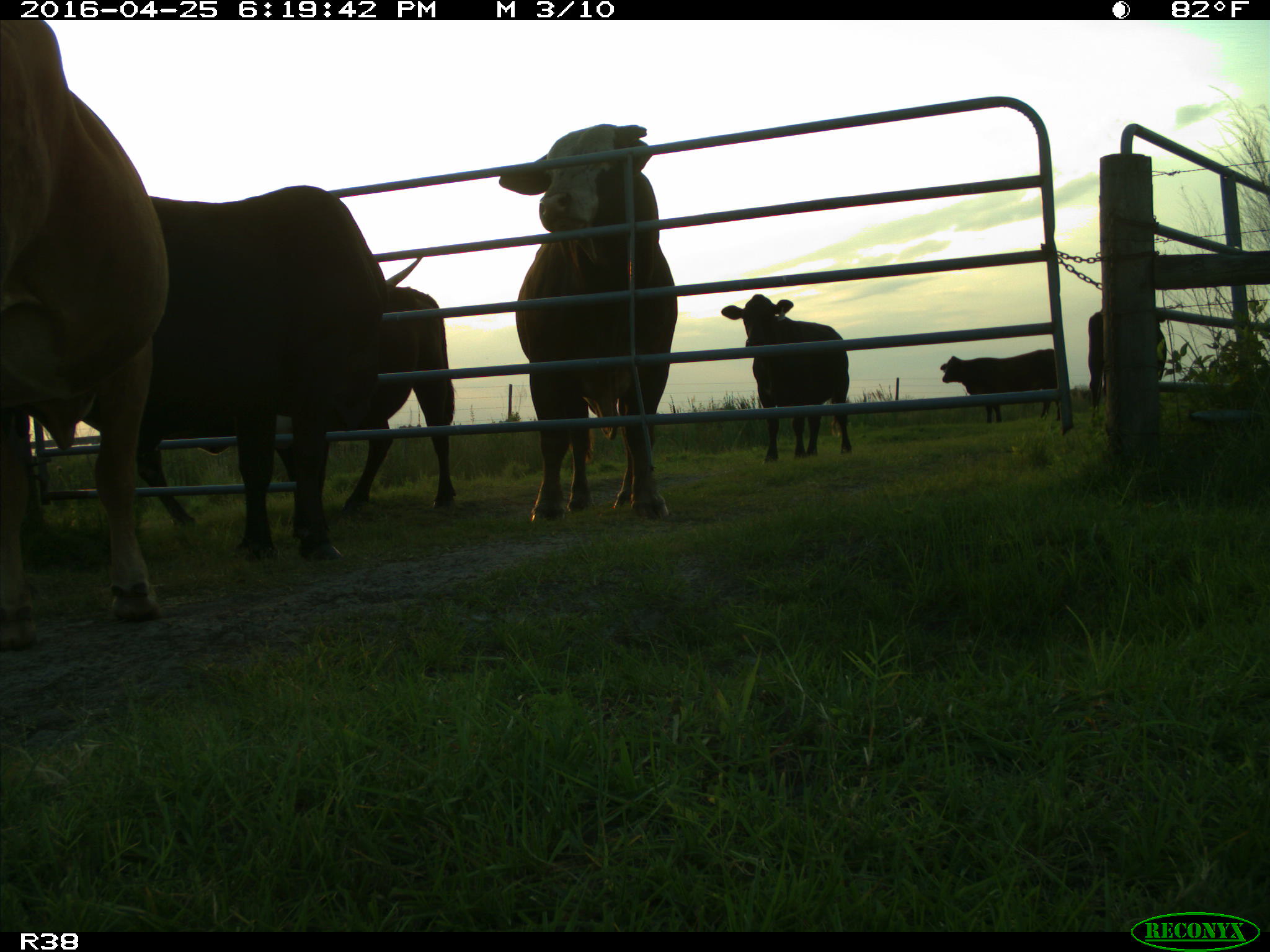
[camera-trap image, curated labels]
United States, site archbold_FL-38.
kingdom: Animalia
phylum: Chordata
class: Mammalia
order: Artiodactyla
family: Bovidae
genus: Bos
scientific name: Bos taurus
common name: domestic cow